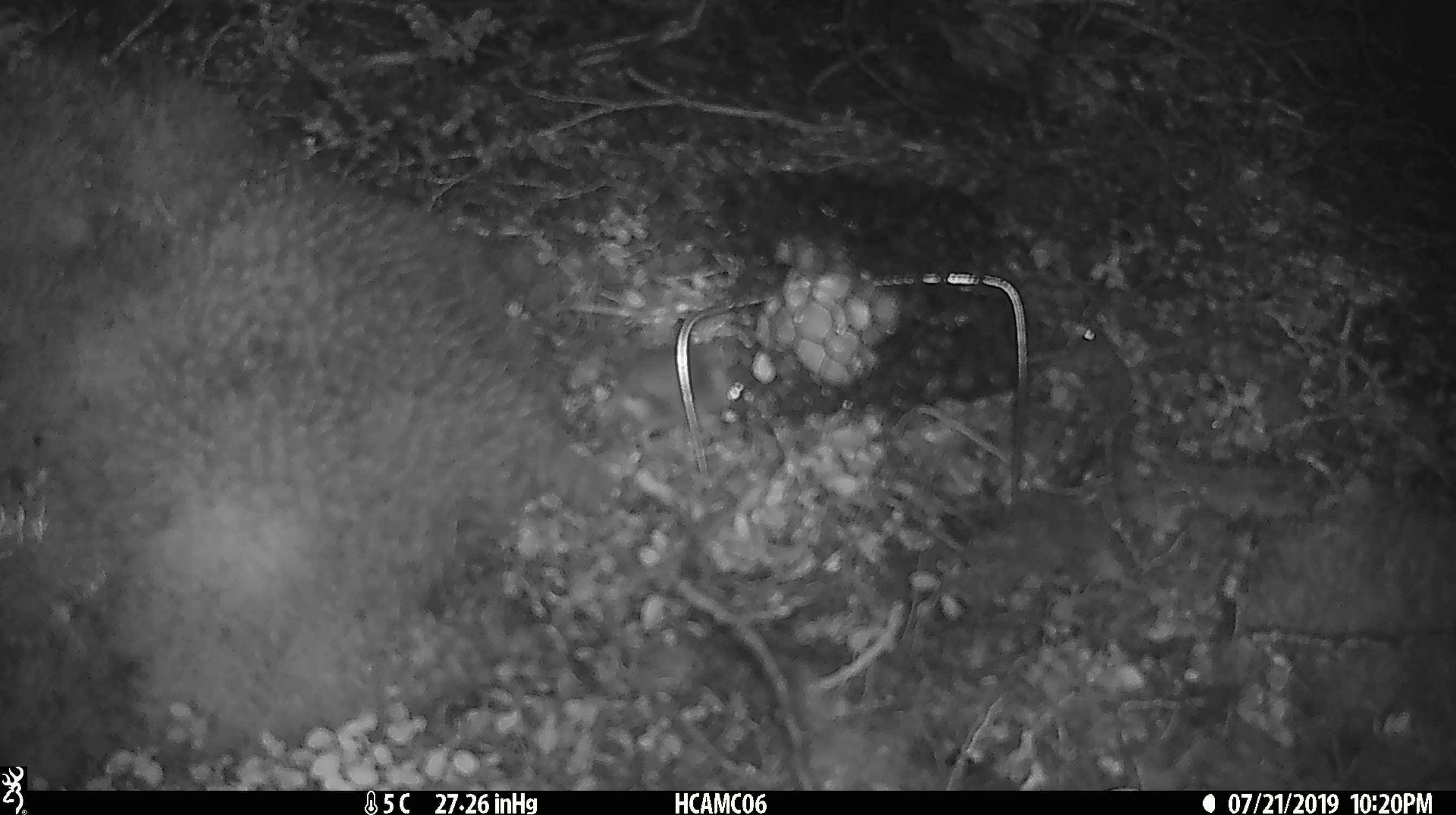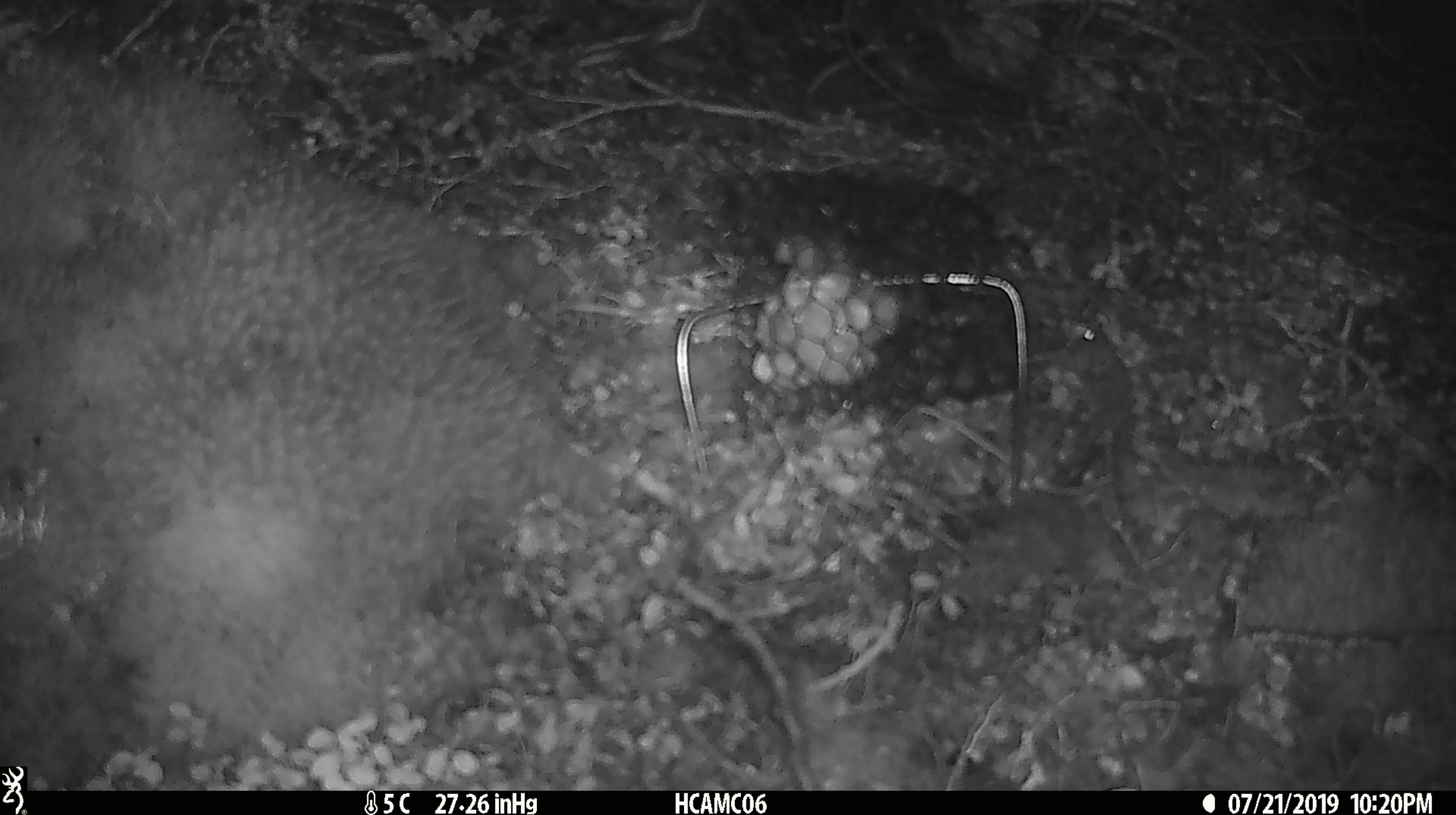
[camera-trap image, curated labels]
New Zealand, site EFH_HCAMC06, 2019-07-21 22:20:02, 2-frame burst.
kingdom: Animalia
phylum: Chordata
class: Mammalia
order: Rodentia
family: Muridae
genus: Mus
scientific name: Mus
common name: mouse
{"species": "mouse (Mus)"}